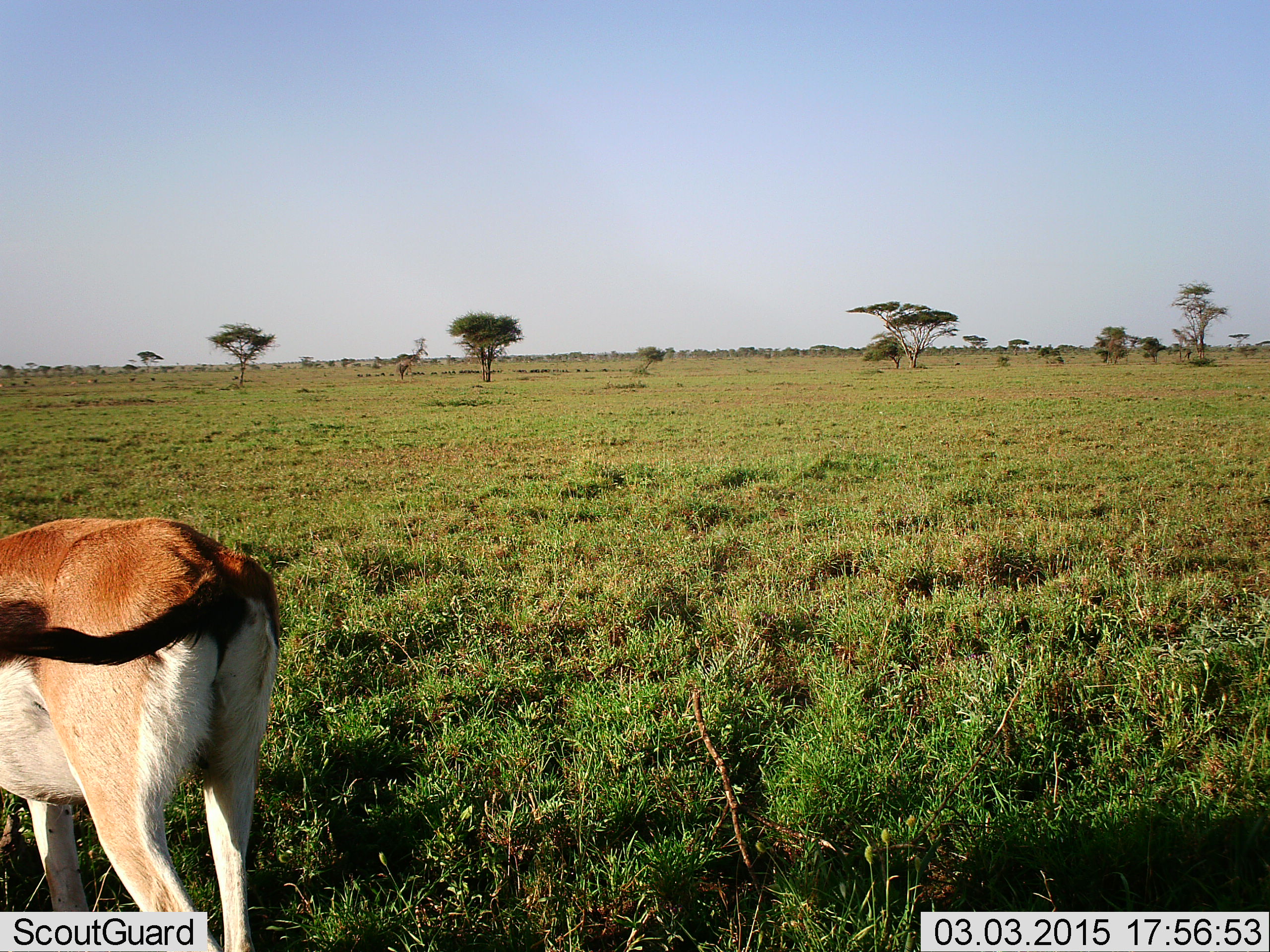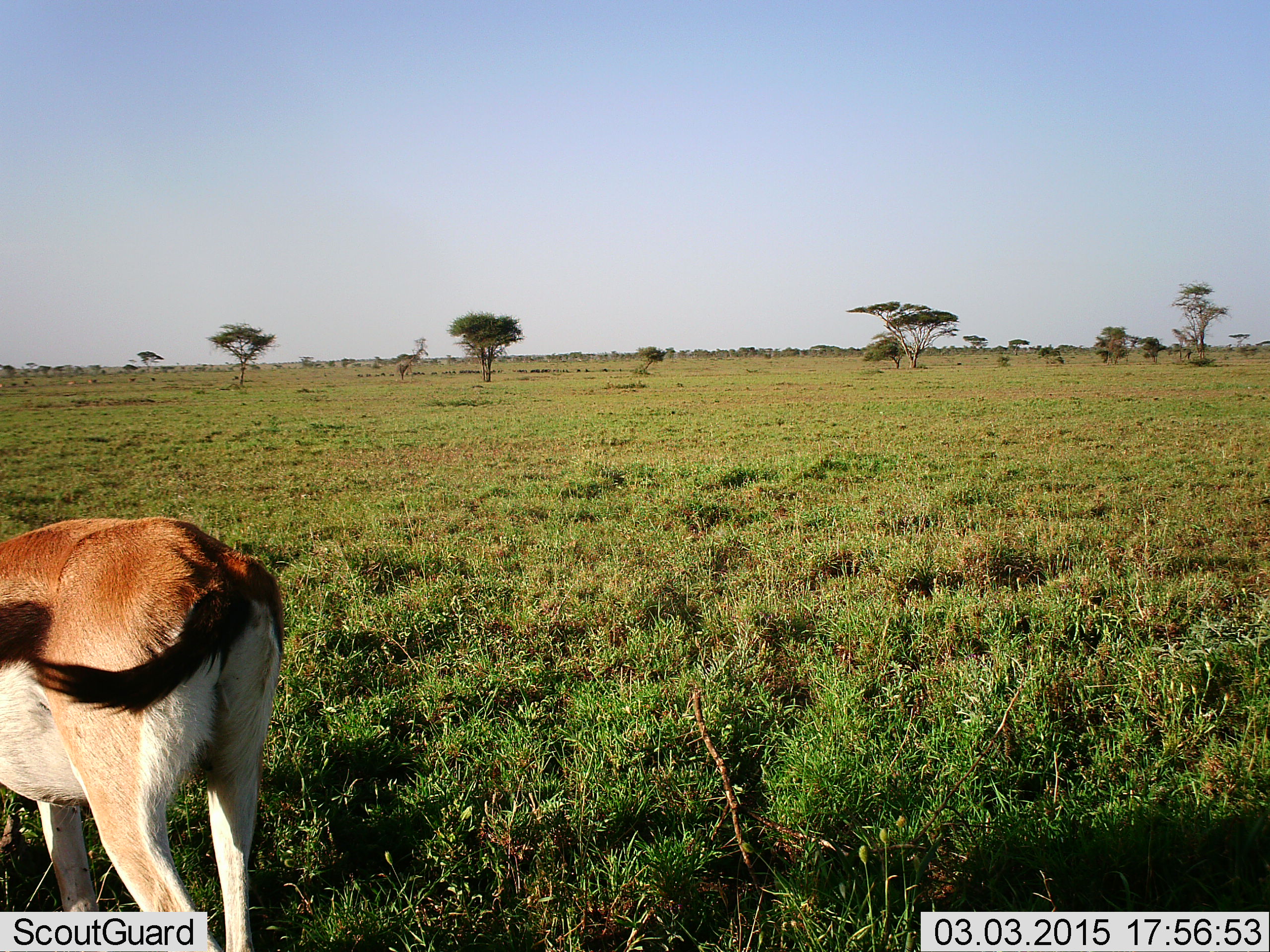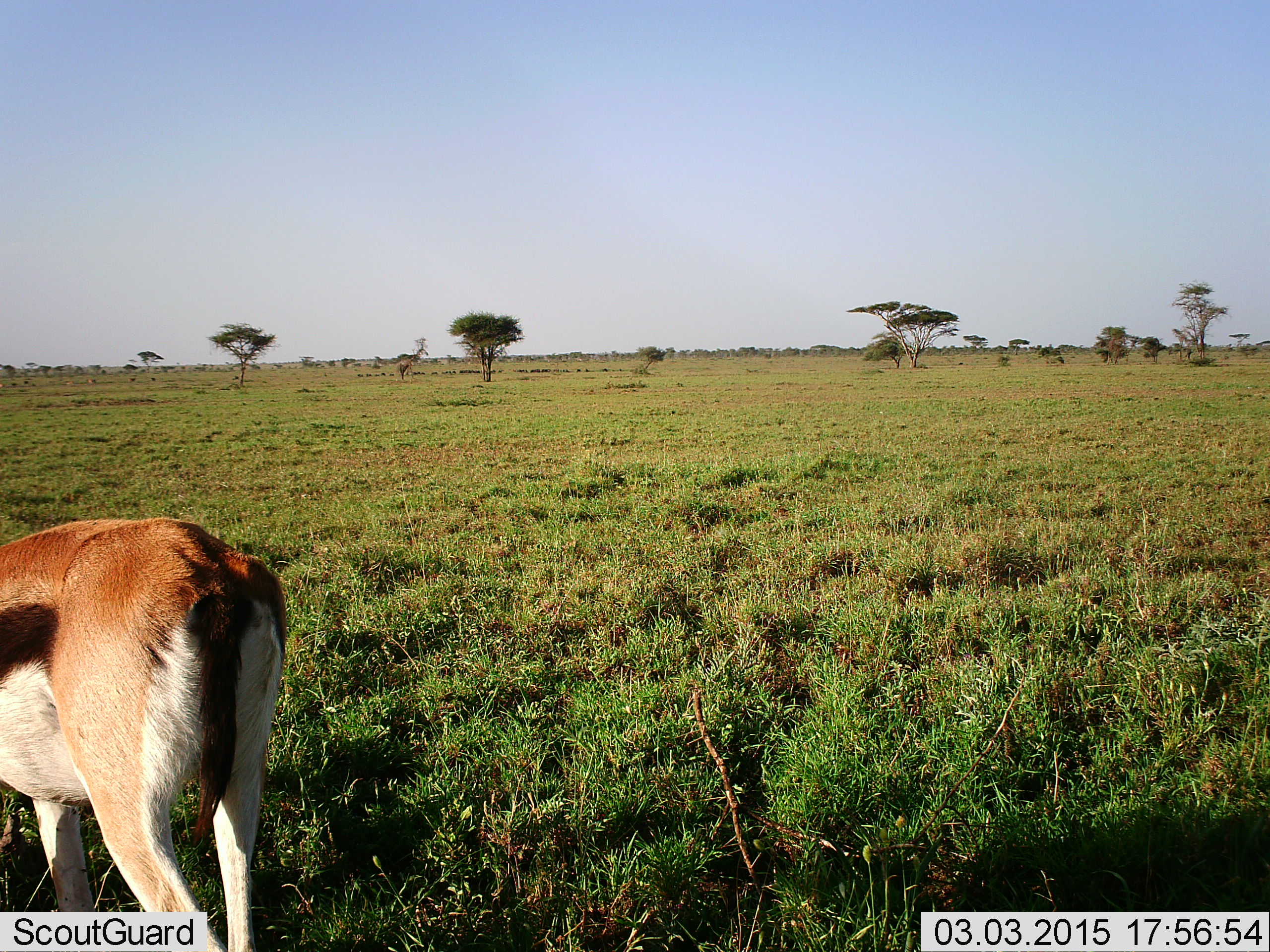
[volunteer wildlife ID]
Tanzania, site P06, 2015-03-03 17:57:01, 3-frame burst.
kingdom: Animalia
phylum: Chordata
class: Mammalia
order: Artiodactyla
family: Bovidae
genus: Eudorcas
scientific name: Eudorcas thomsonii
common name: thomson's gazelle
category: gazellethomsons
Gazellethomsons (thomson's gazelle) (Eudorcas thomsonii), count 1. Behavior (volunteer vote fractions): standing 90%, resting 0%, moving 0%, interacting 0%. Young present (vote fraction): 0%. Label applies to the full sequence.